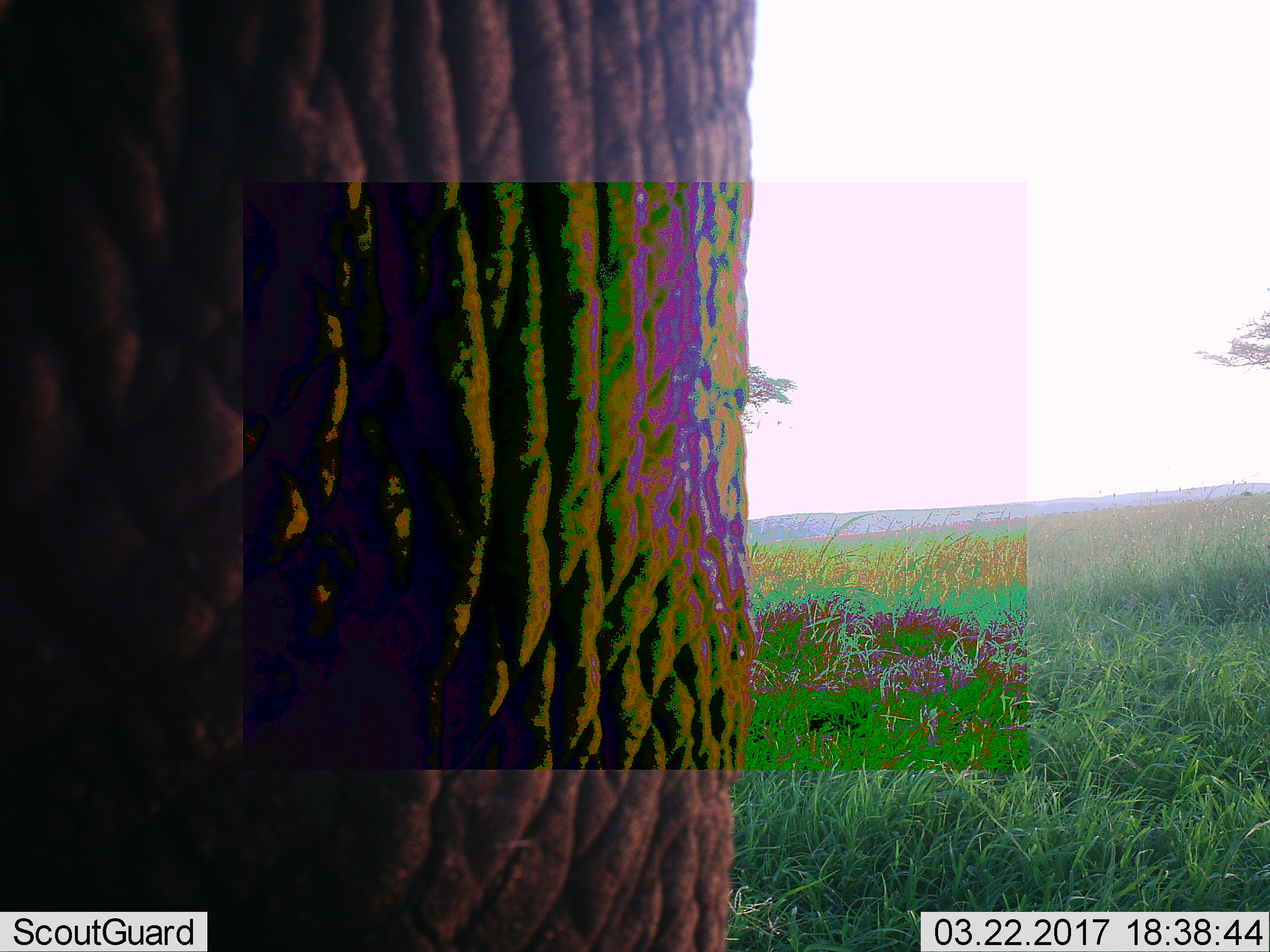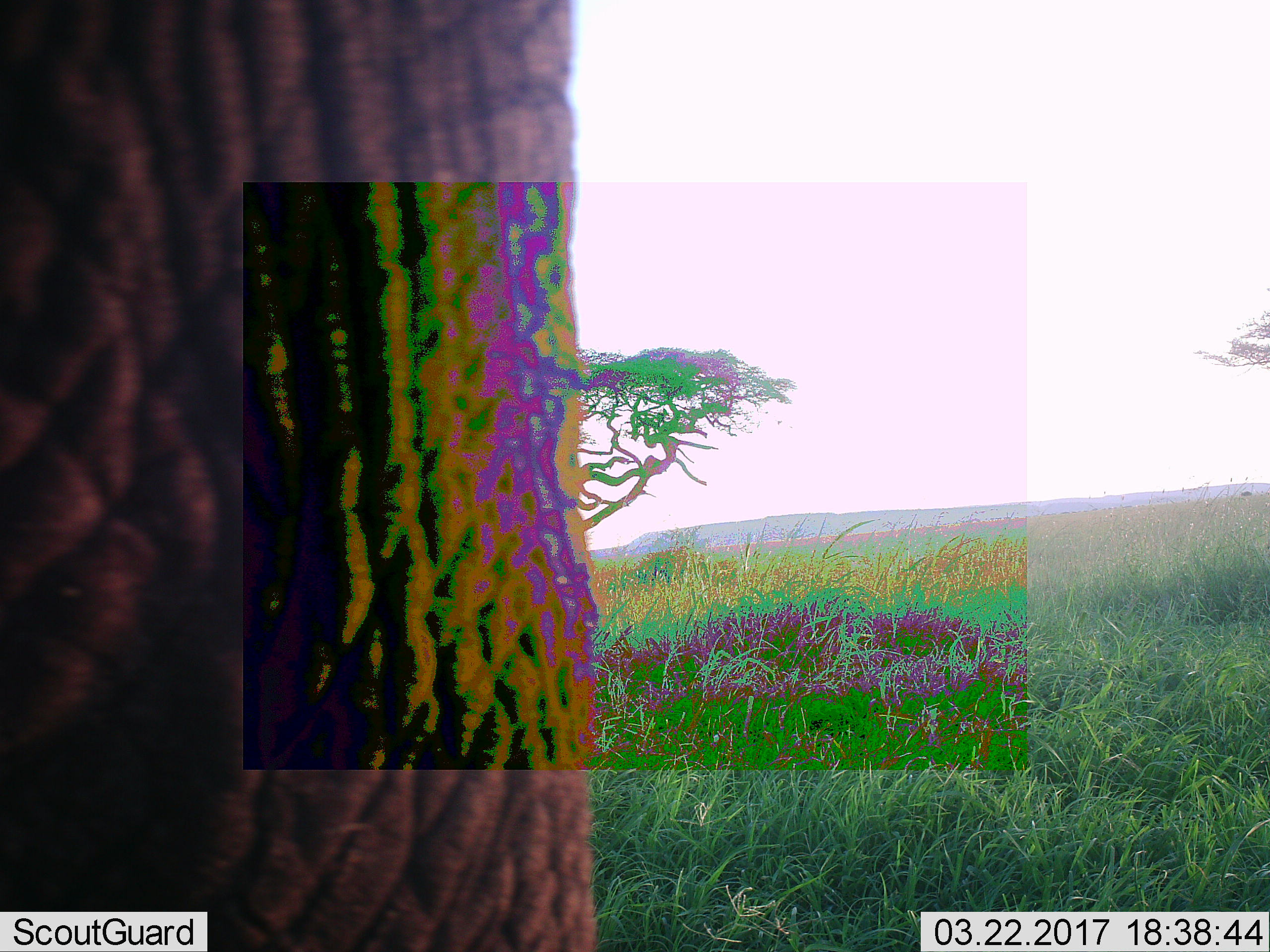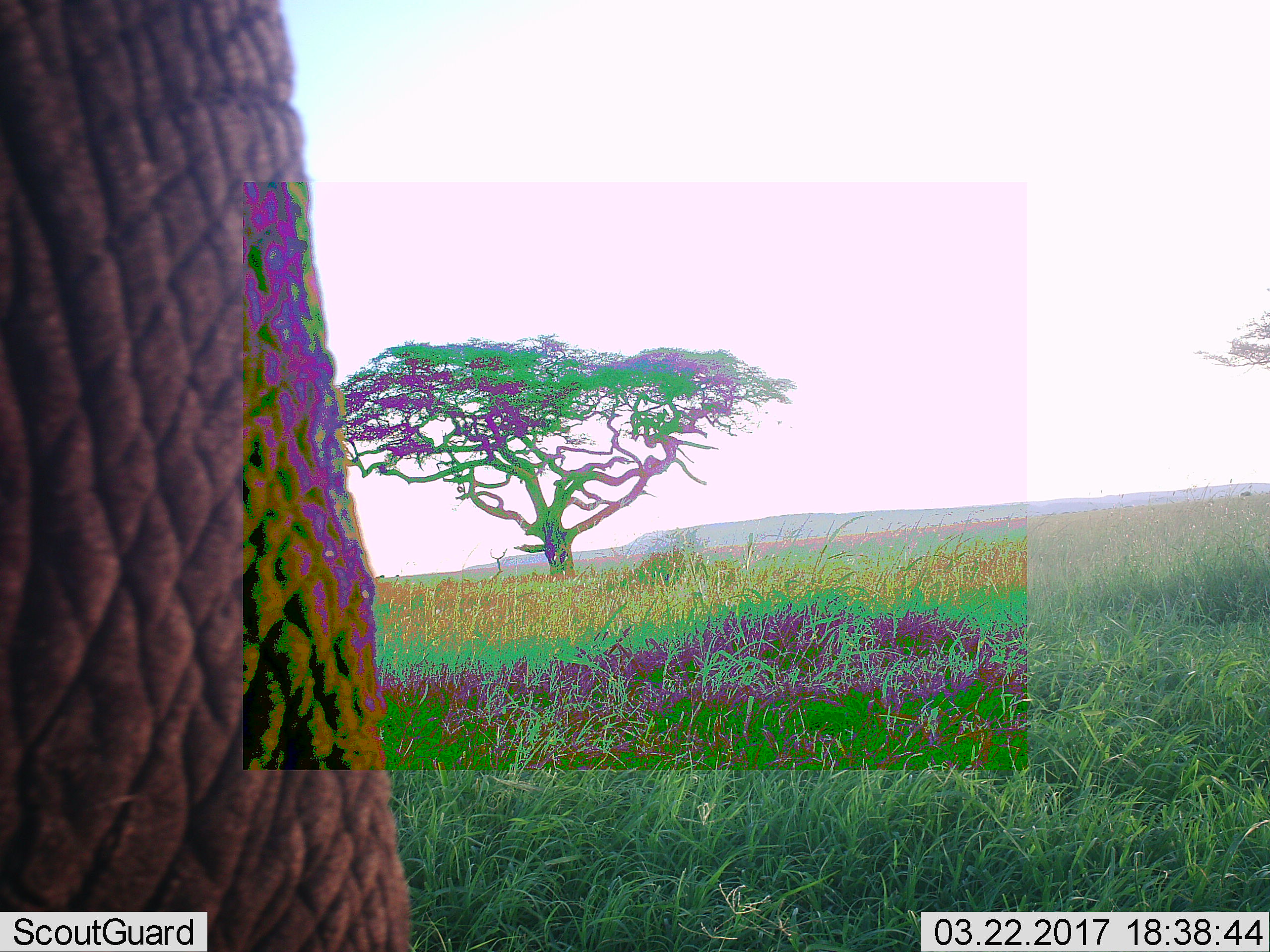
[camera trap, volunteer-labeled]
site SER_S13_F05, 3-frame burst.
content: unidentified animal